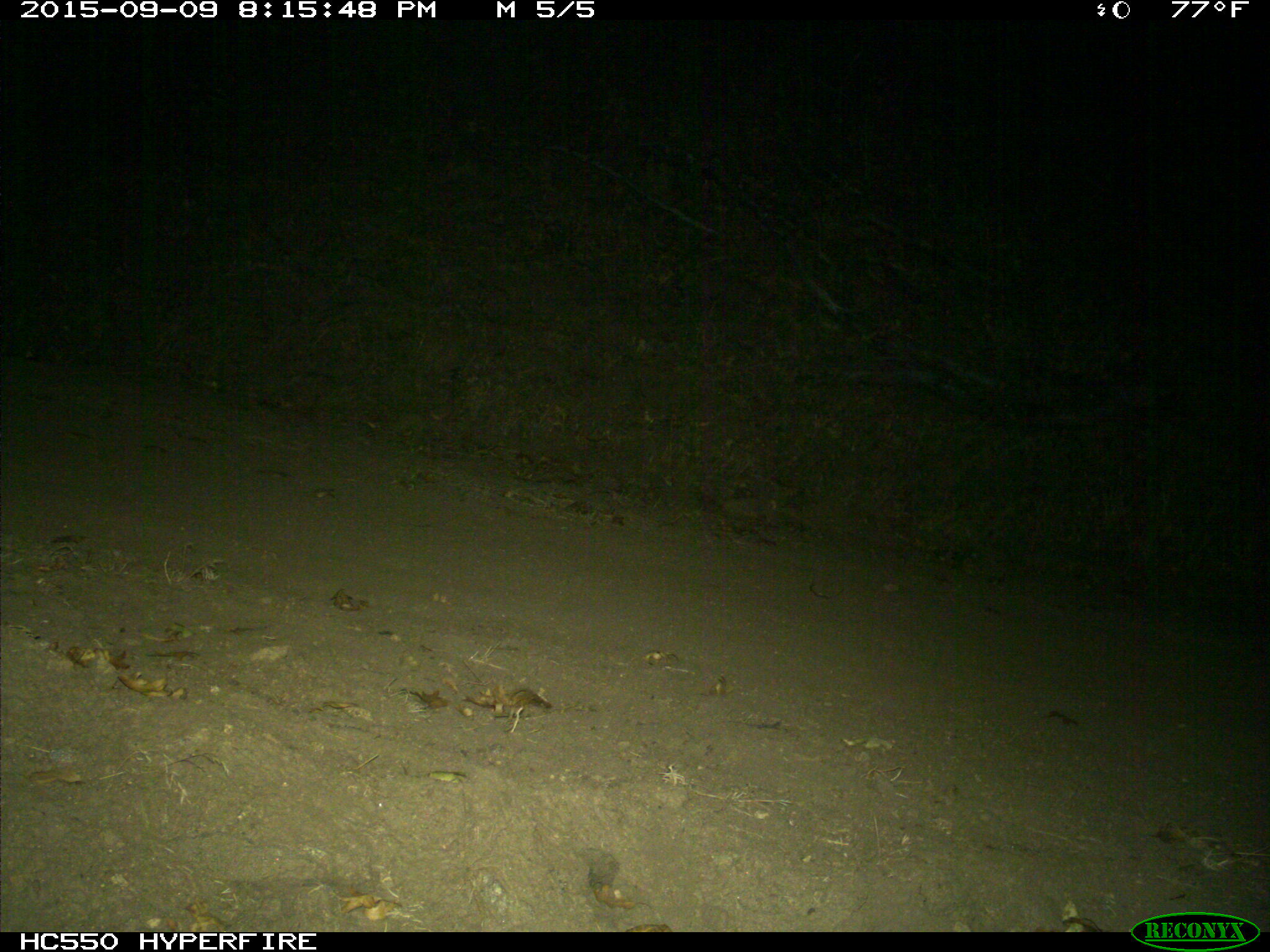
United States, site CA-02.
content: no animal present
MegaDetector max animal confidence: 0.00